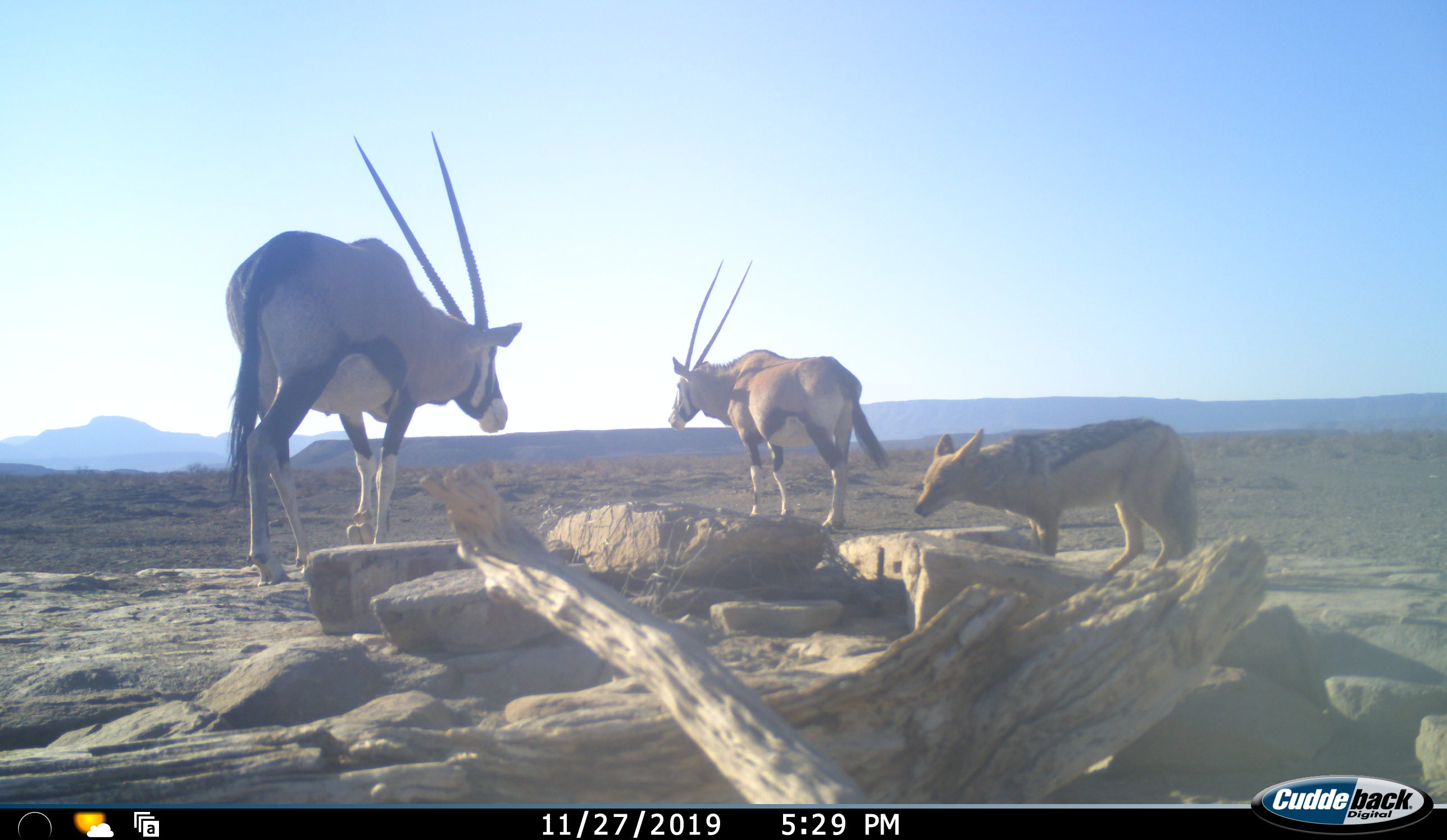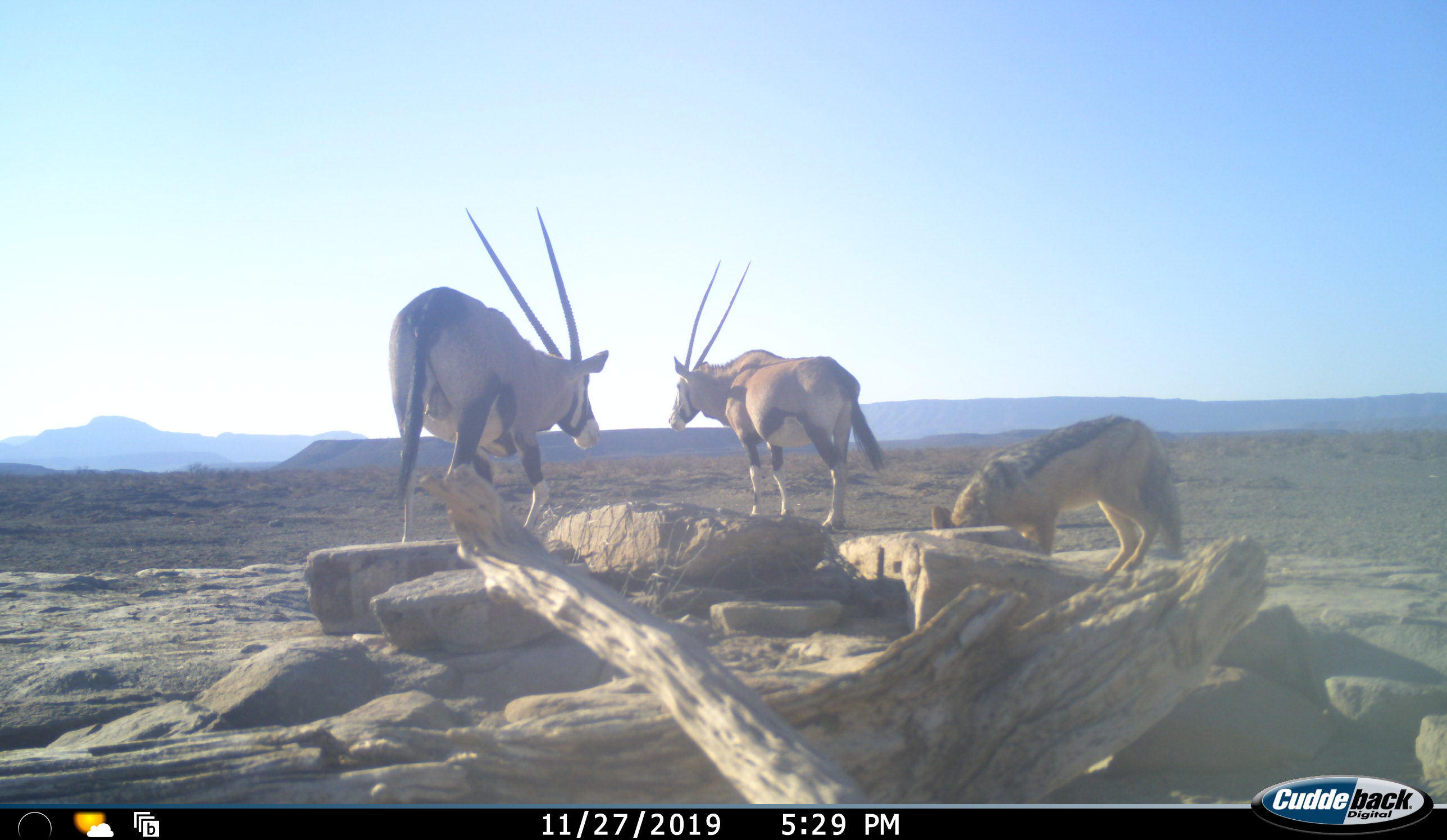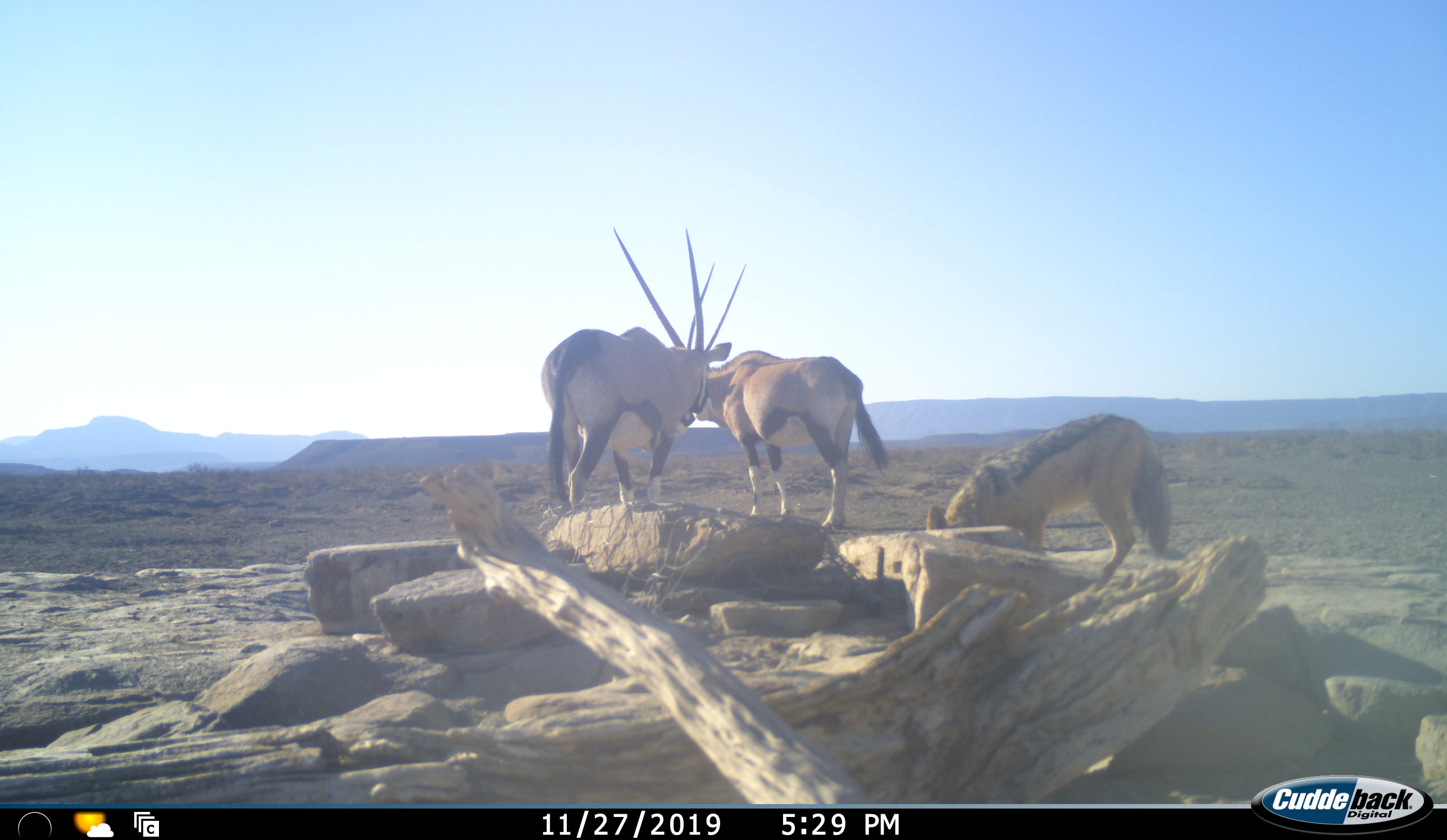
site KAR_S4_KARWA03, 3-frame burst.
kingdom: Animalia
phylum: Chordata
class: Mammalia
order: Artiodactyla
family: Bovidae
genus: Oryx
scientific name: Oryx gazella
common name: gemsbok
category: oryx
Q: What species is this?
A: Oryx (gemsbok) (Oryx gazella).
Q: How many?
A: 2.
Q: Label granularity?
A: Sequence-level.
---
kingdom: Animalia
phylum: Chordata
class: Mammalia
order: Carnivora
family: Canidae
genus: Lupulella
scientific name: Lupulella mesomelas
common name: black-backed jackal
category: jackalblackbacked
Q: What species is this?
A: Jackalblackbacked (black-backed jackal) (Lupulella mesomelas).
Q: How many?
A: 1.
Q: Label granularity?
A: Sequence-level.